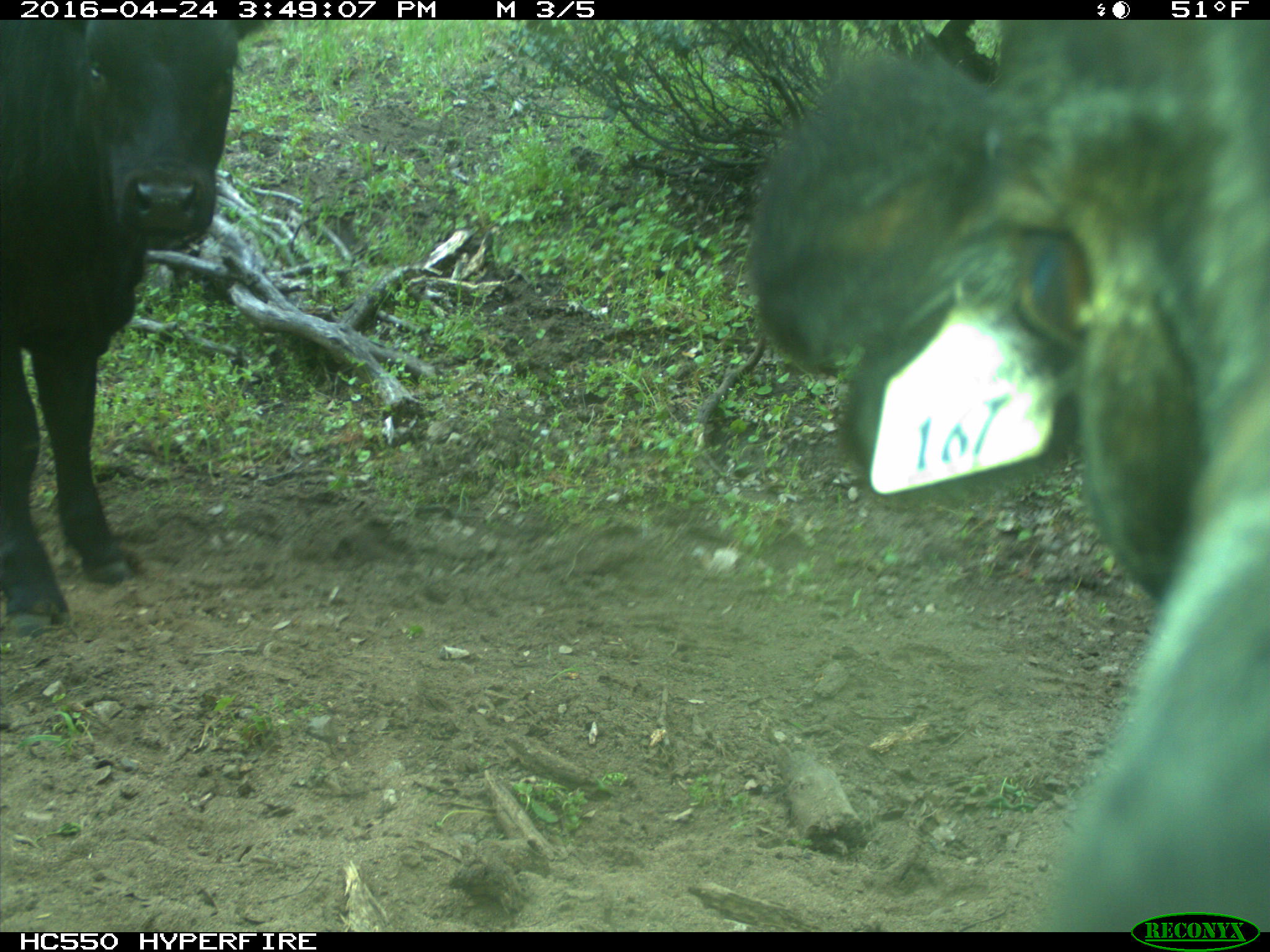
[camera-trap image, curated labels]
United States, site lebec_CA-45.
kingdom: Animalia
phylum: Chordata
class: Mammalia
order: Artiodactyla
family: Bovidae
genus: Bos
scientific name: Bos taurus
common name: domestic cow